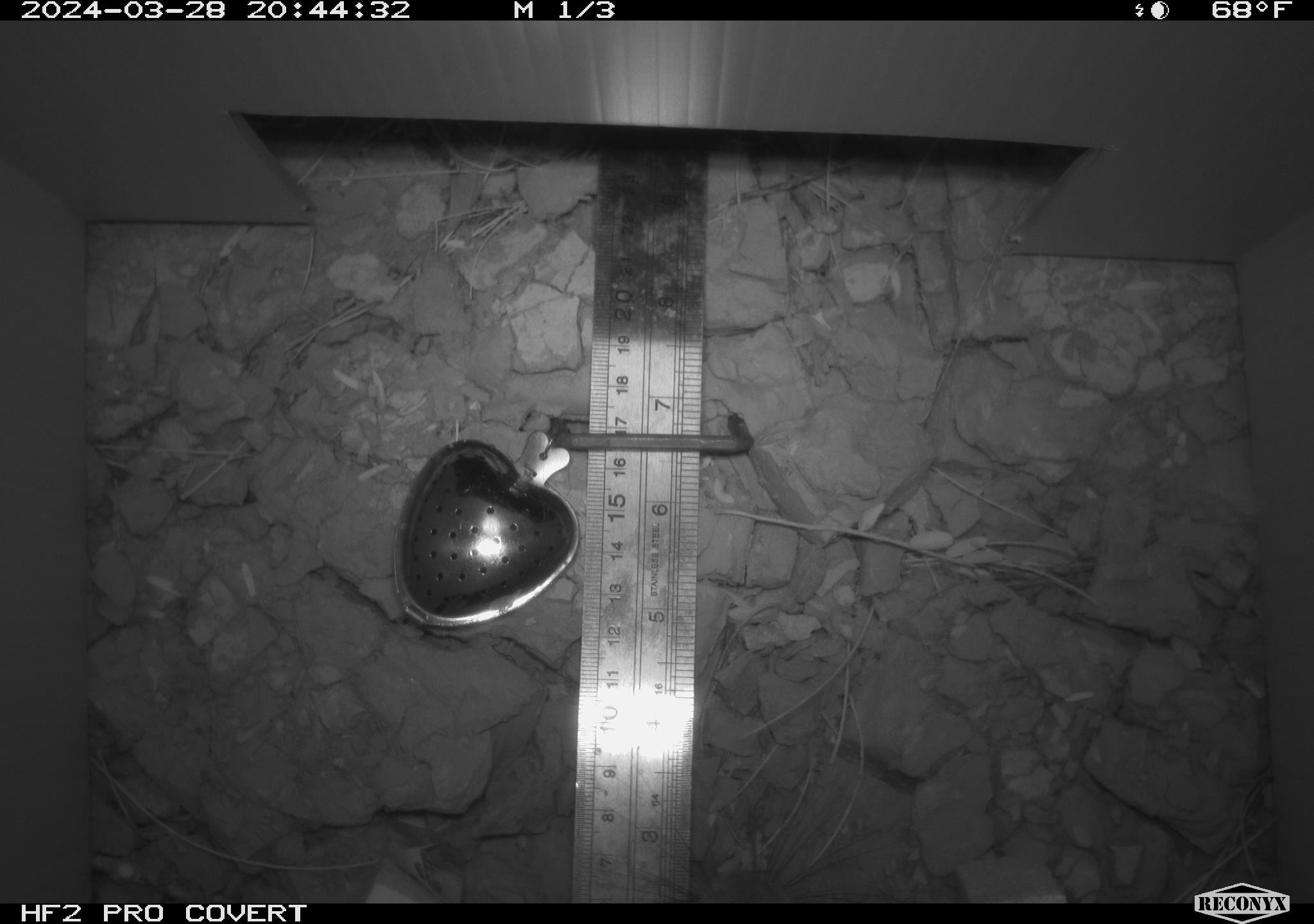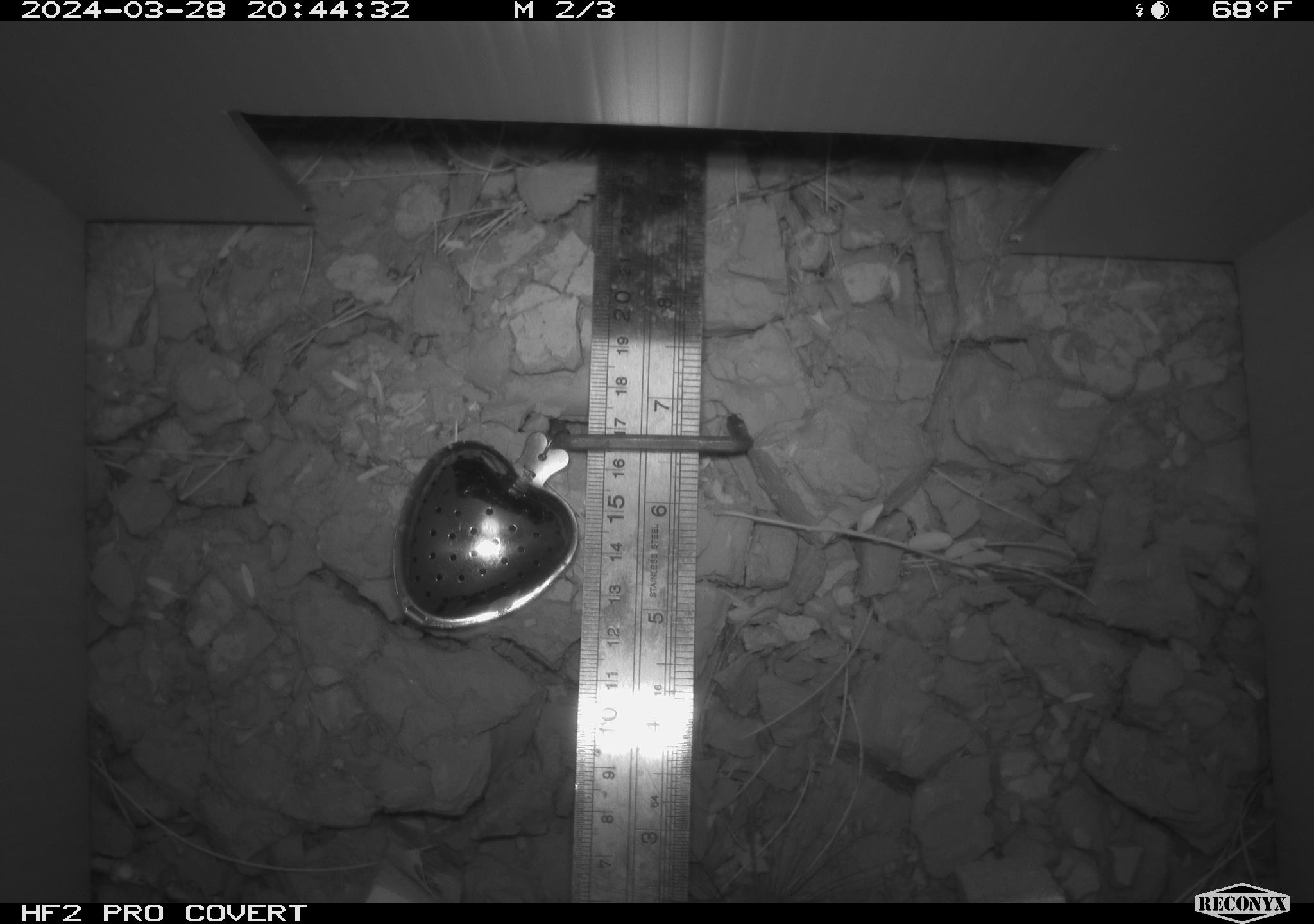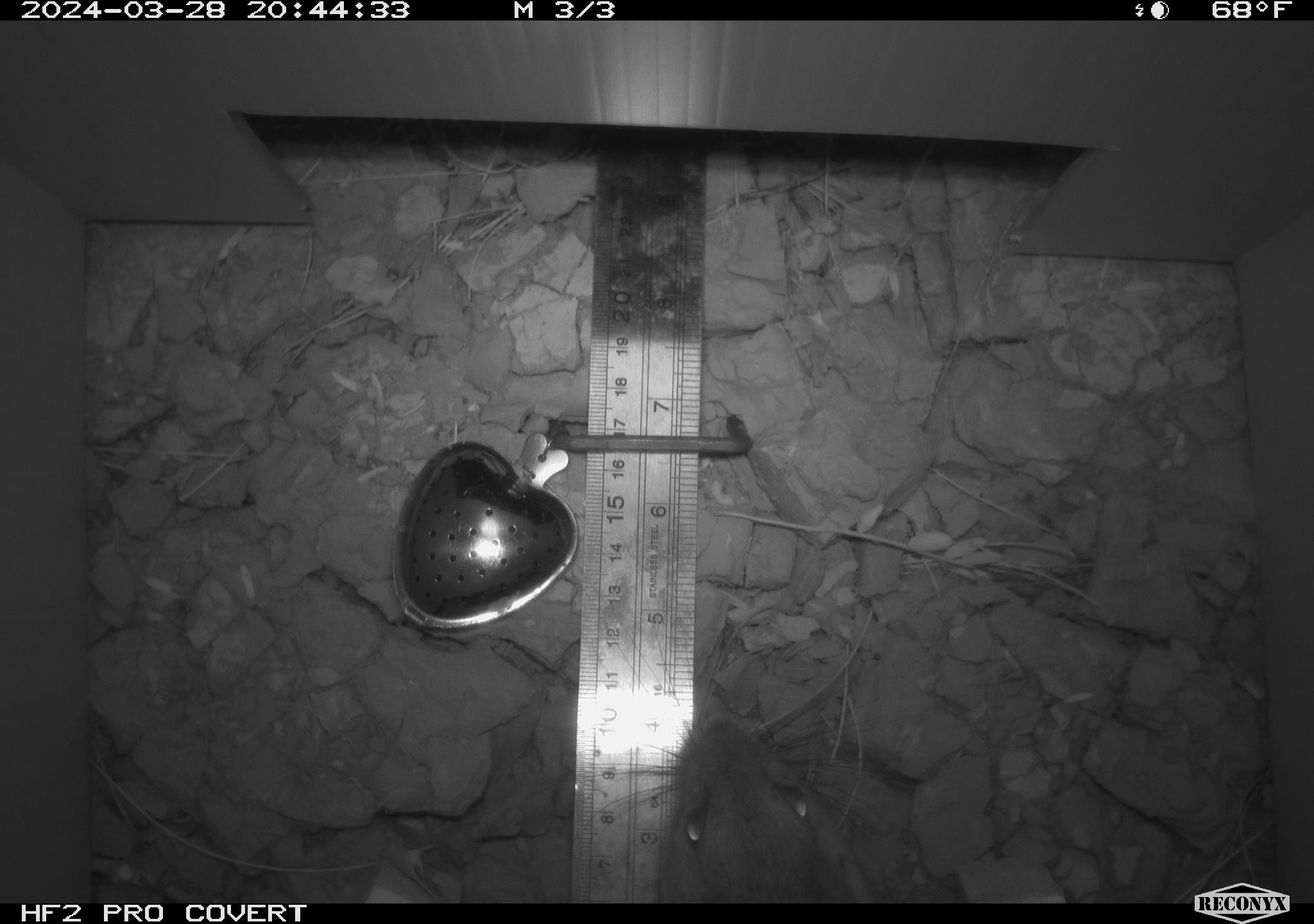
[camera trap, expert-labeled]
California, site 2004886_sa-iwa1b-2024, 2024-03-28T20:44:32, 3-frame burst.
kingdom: Animalia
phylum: Chordata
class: Mammalia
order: Rodentia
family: Cricetidae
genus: Neotoma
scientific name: Neotoma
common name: pack rat or woodrat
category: neotoma species